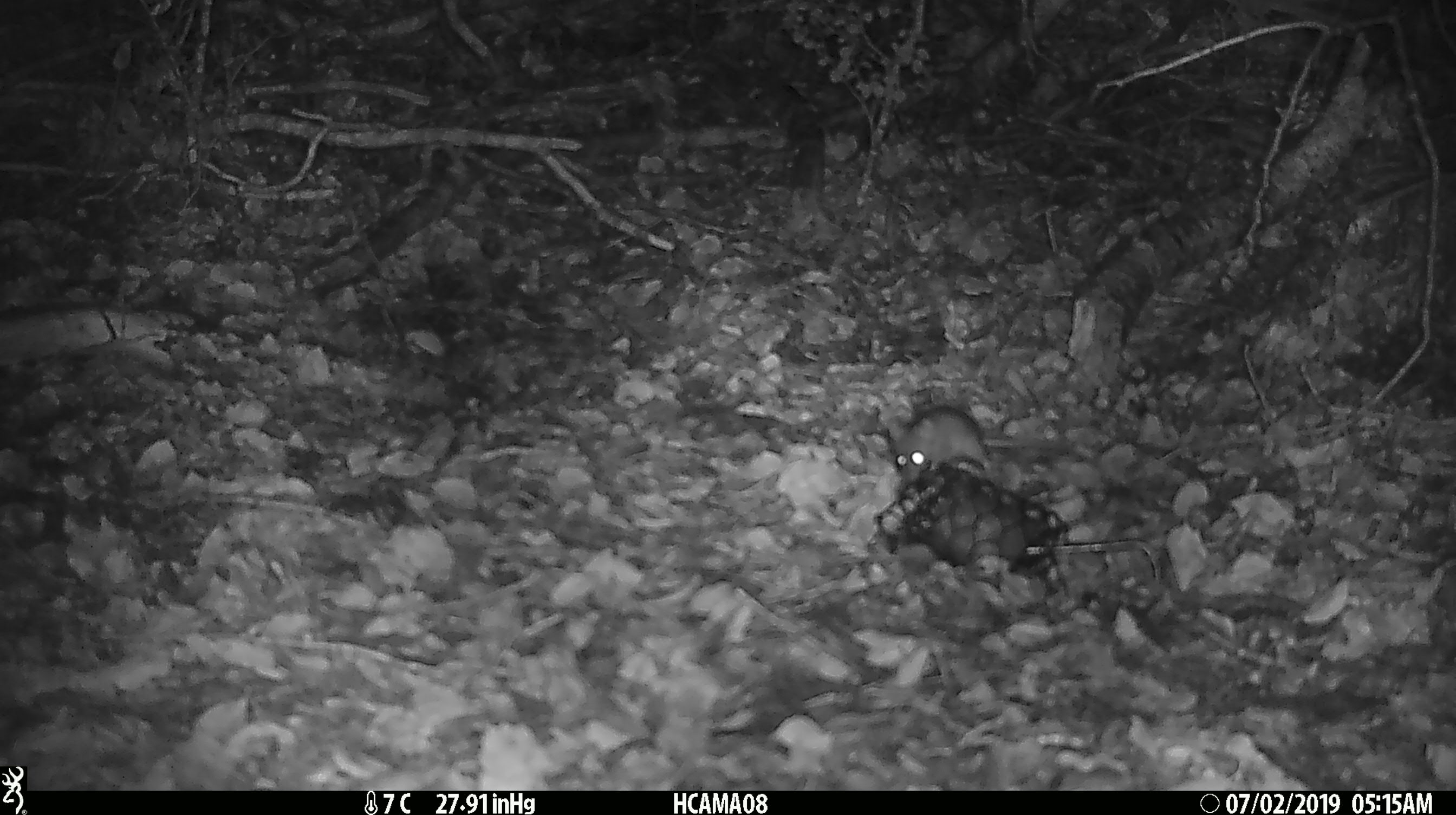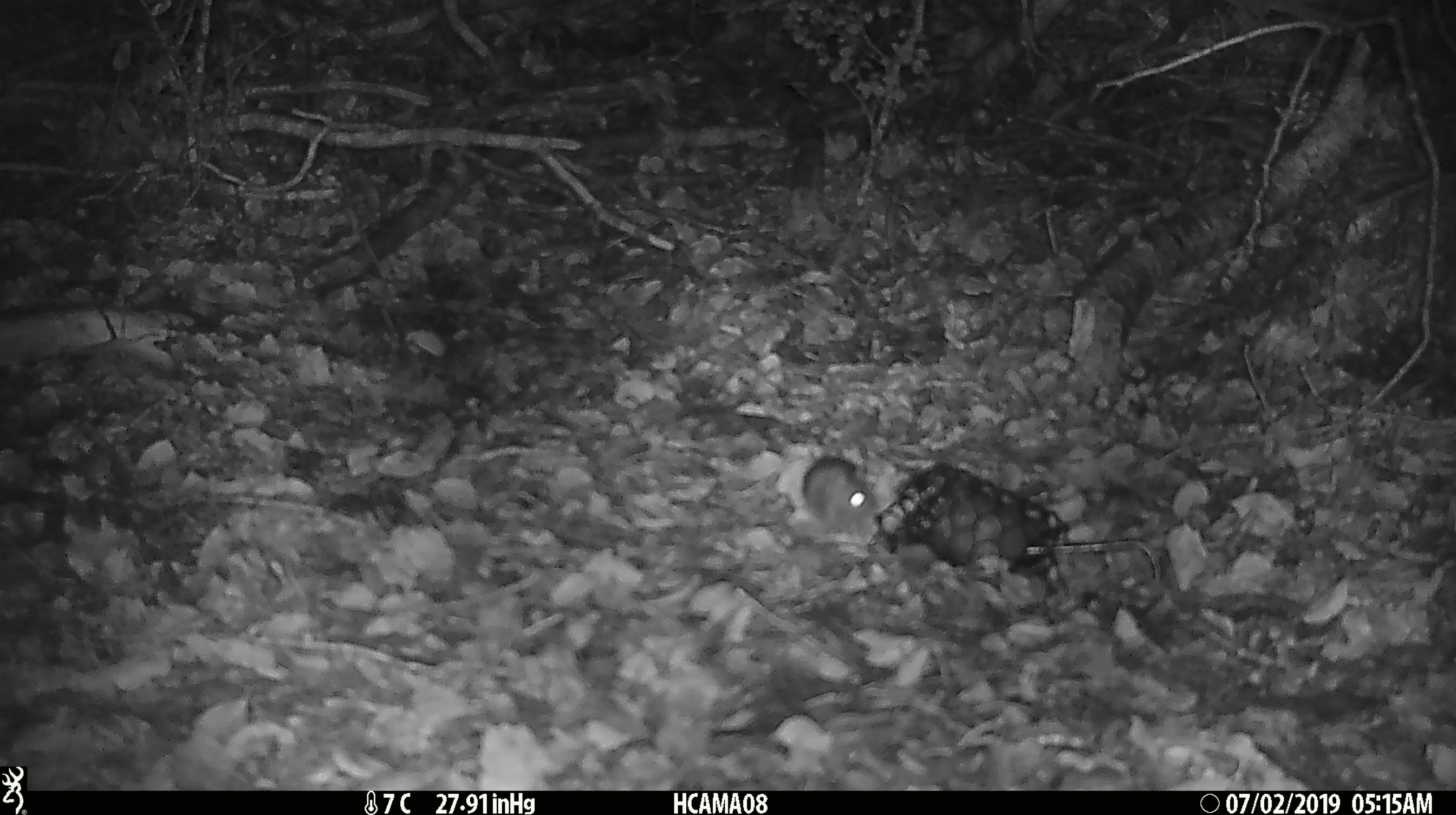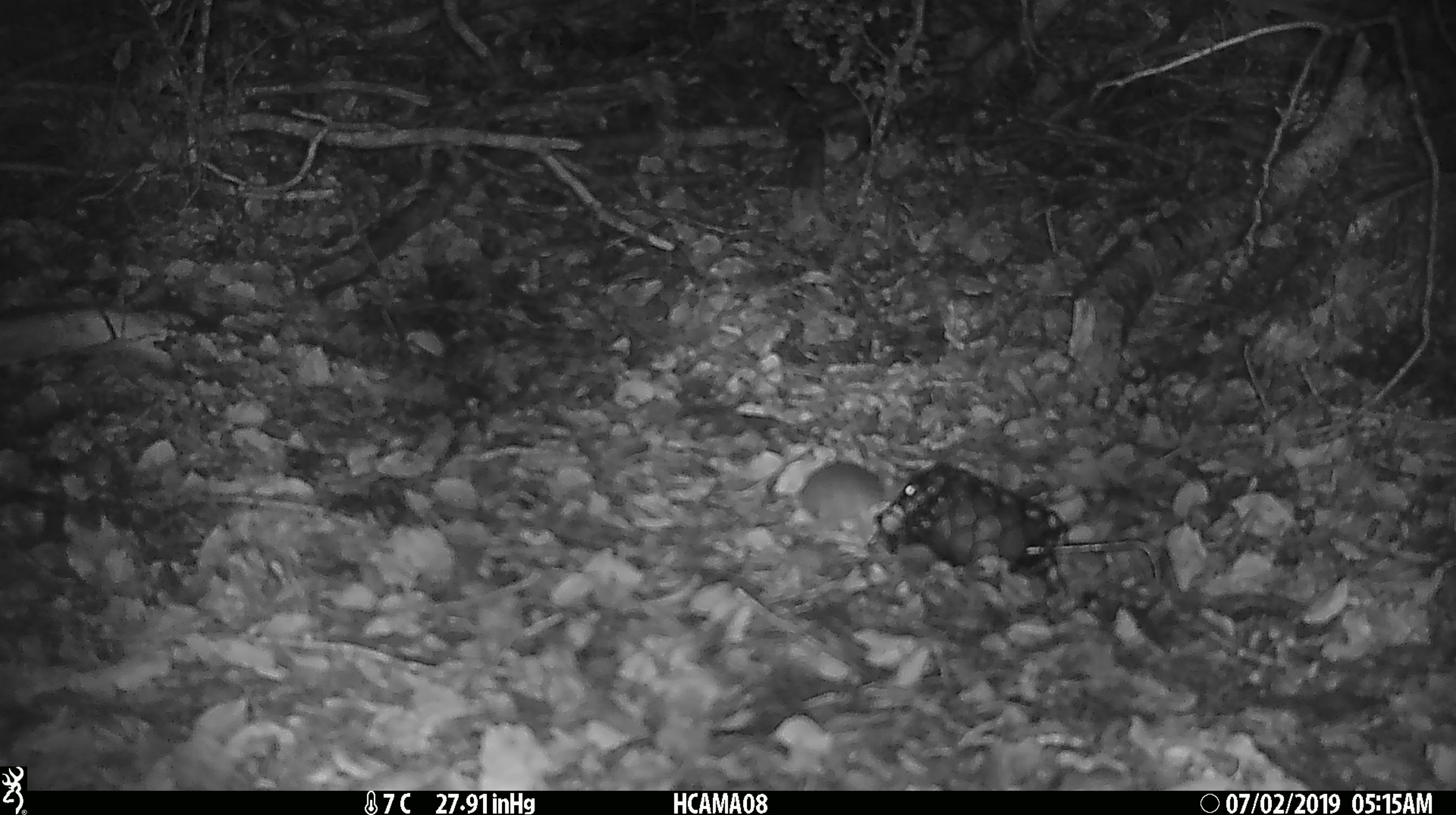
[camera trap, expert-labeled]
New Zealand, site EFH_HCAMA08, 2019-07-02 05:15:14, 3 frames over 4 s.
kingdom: Animalia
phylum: Chordata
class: Mammalia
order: Rodentia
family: Muridae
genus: Mus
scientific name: Mus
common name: mouse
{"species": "mouse (Mus)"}